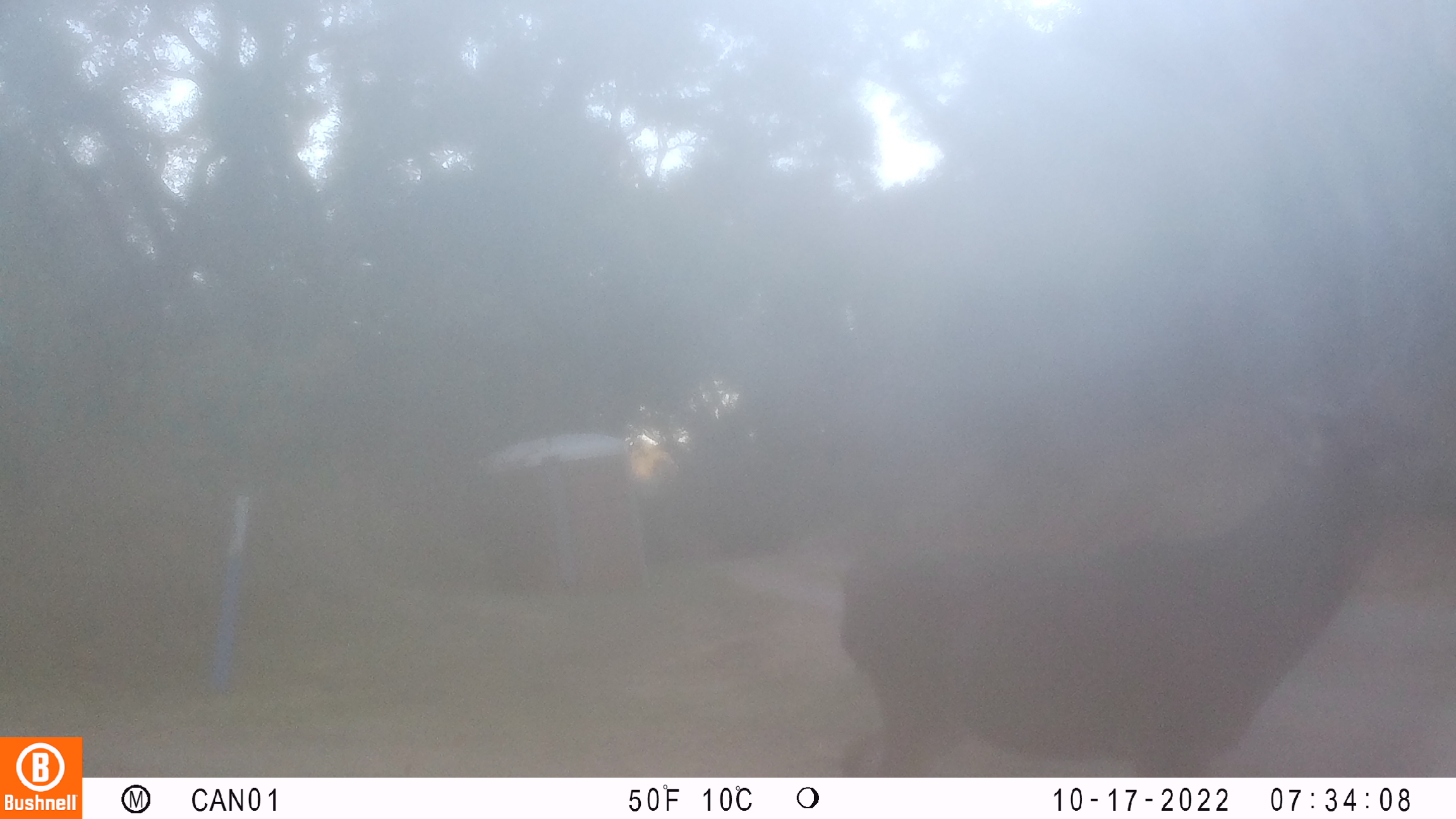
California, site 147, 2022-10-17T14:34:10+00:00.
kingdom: Animalia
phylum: Chordata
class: Mammalia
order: Artiodactyla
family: Cervidae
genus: Odocoileus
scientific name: Odocoileus hemionus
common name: mule deer